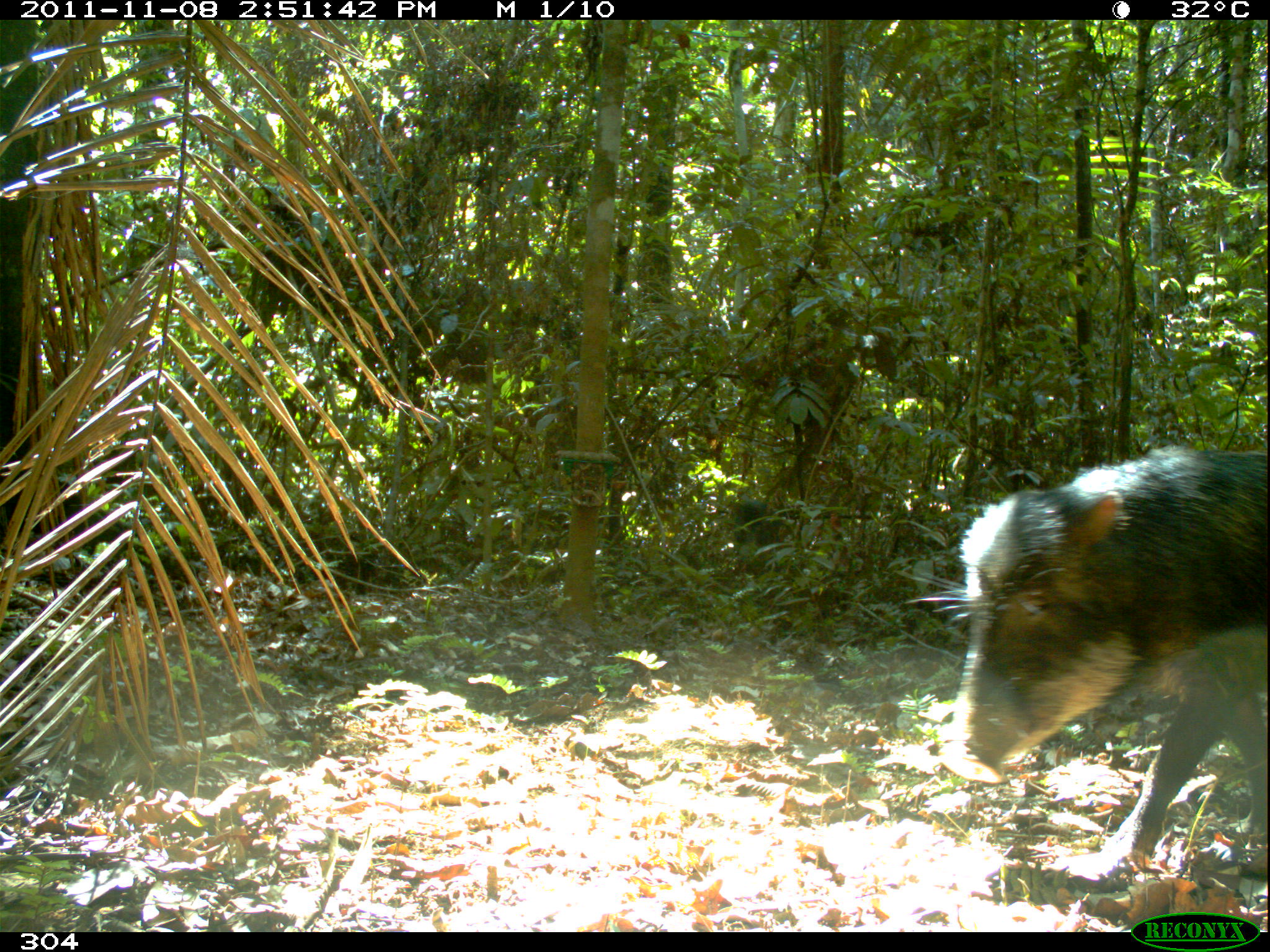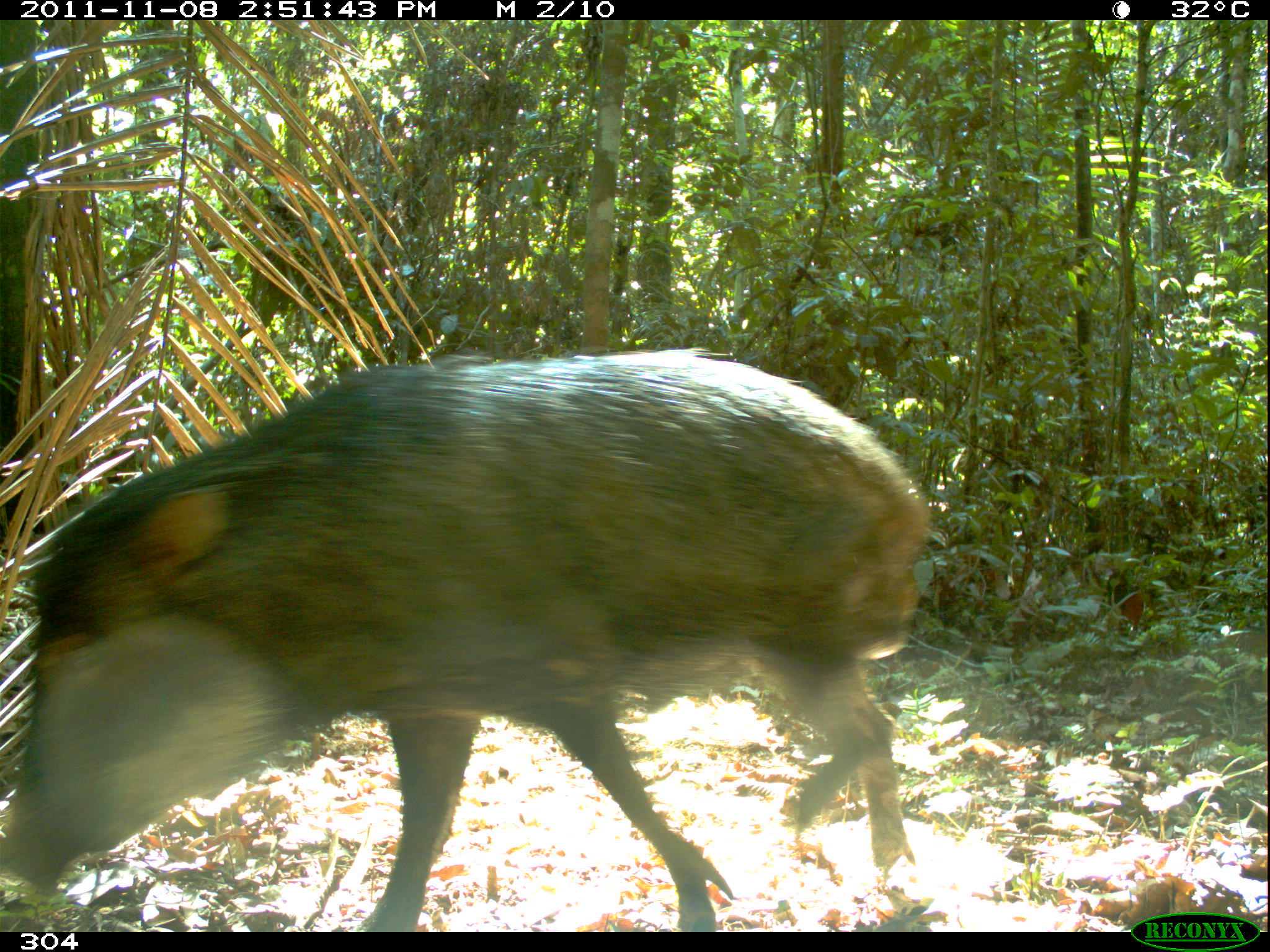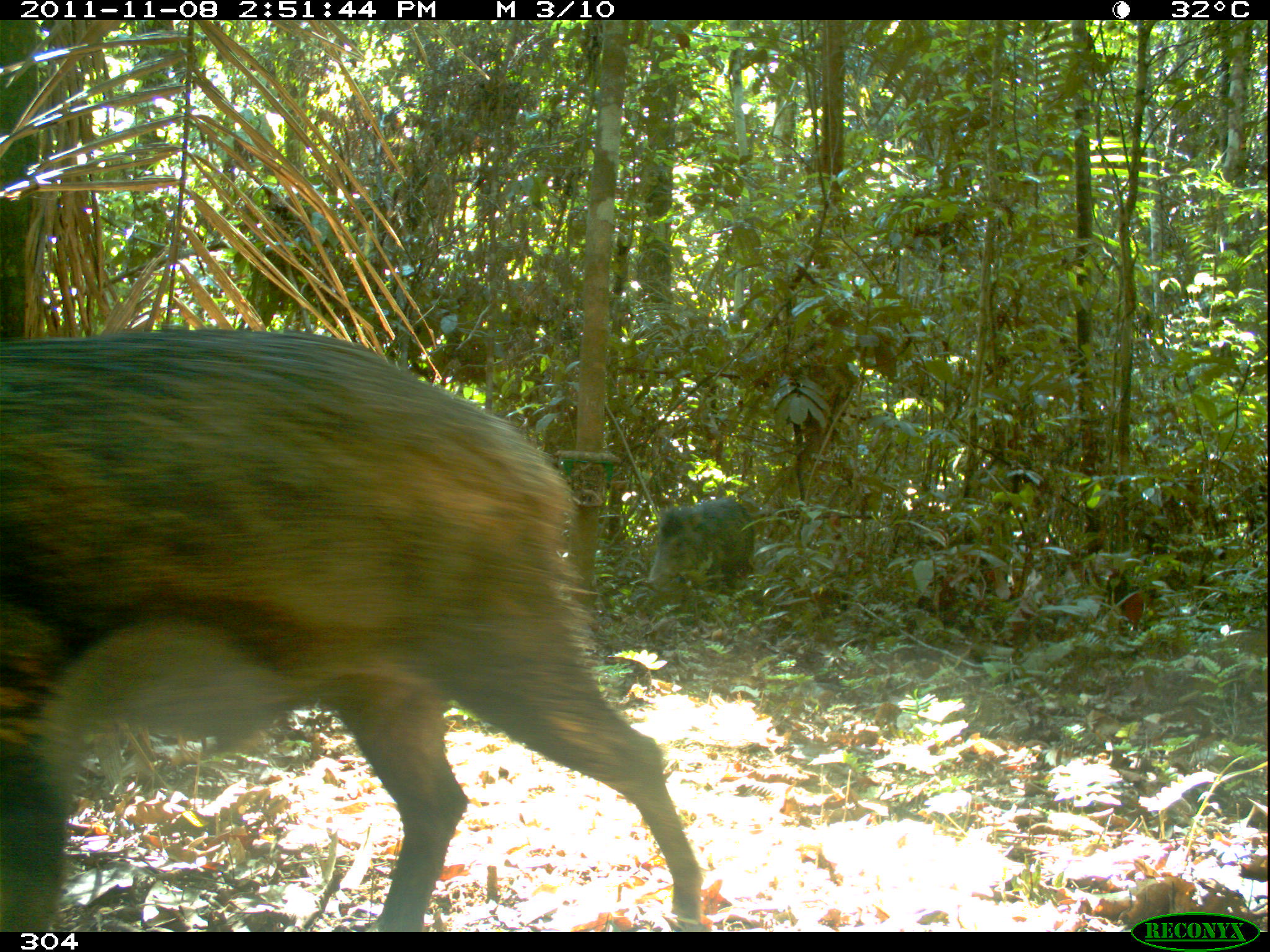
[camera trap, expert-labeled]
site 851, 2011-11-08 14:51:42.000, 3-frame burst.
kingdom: Animalia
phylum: Chordata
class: Mammalia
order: Artiodactyla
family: Tayassuidae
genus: Tayassu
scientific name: Tayassu pecari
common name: white-lipped peccary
Tayassu pecari (white-lipped peccary).